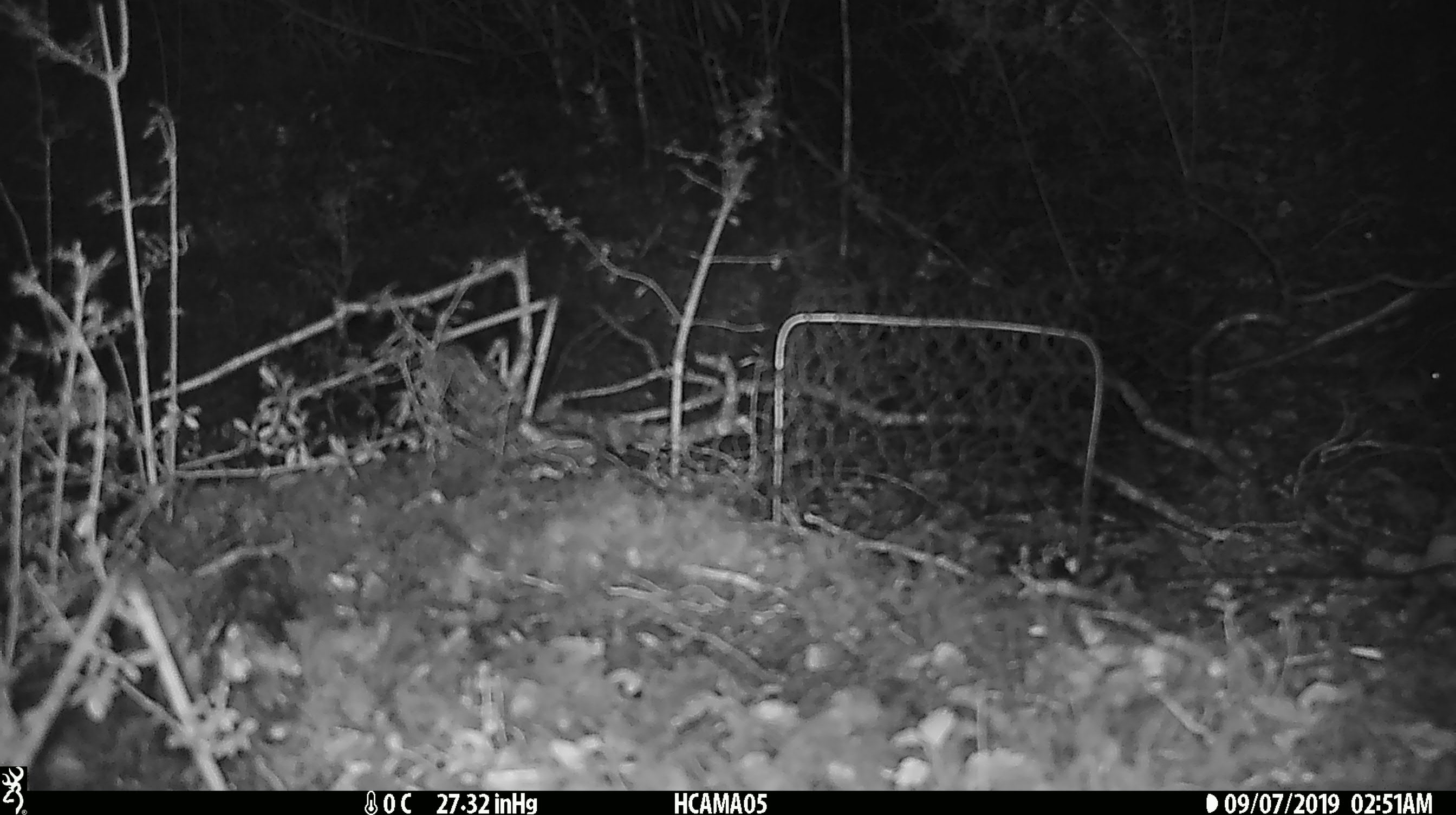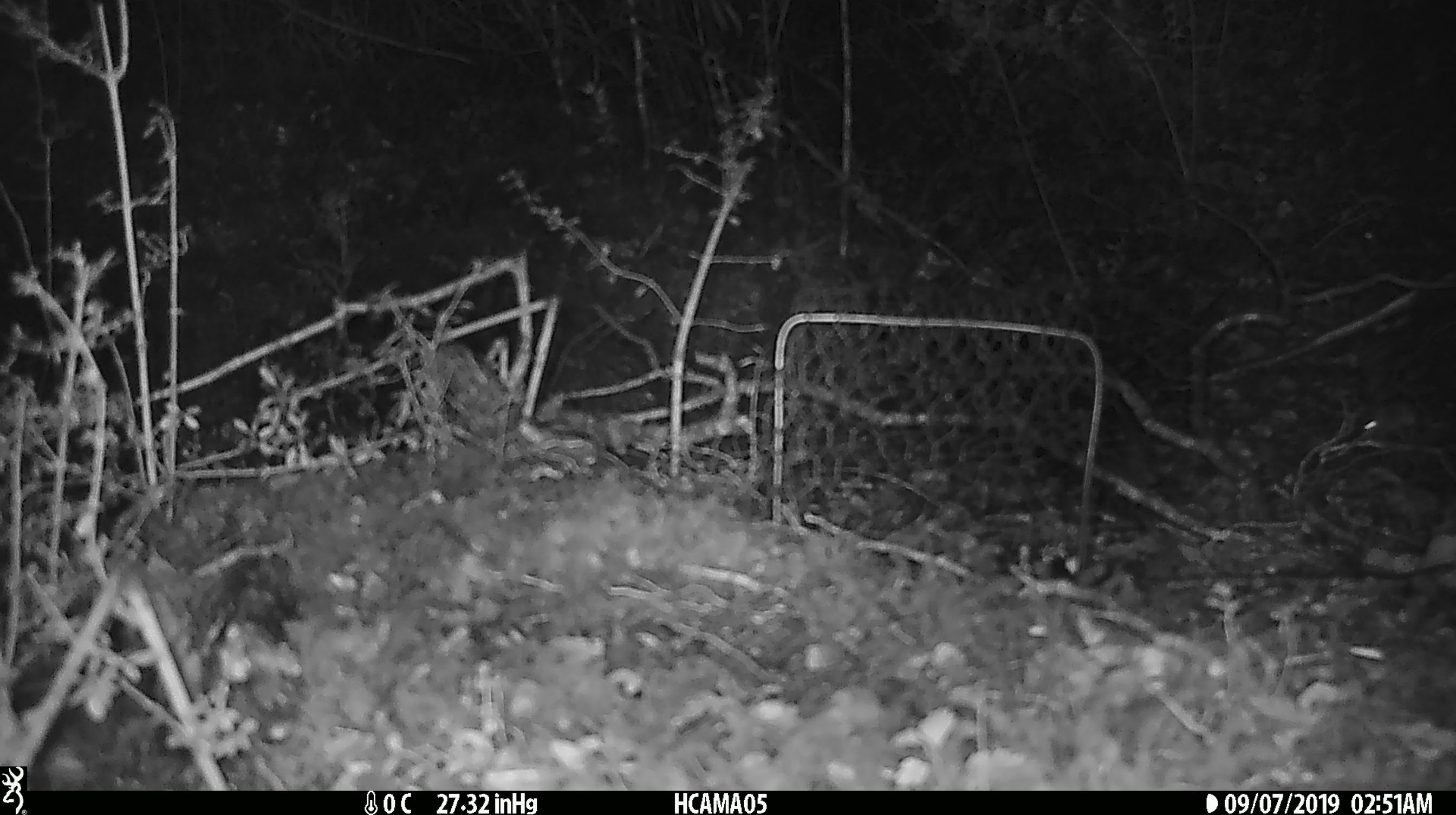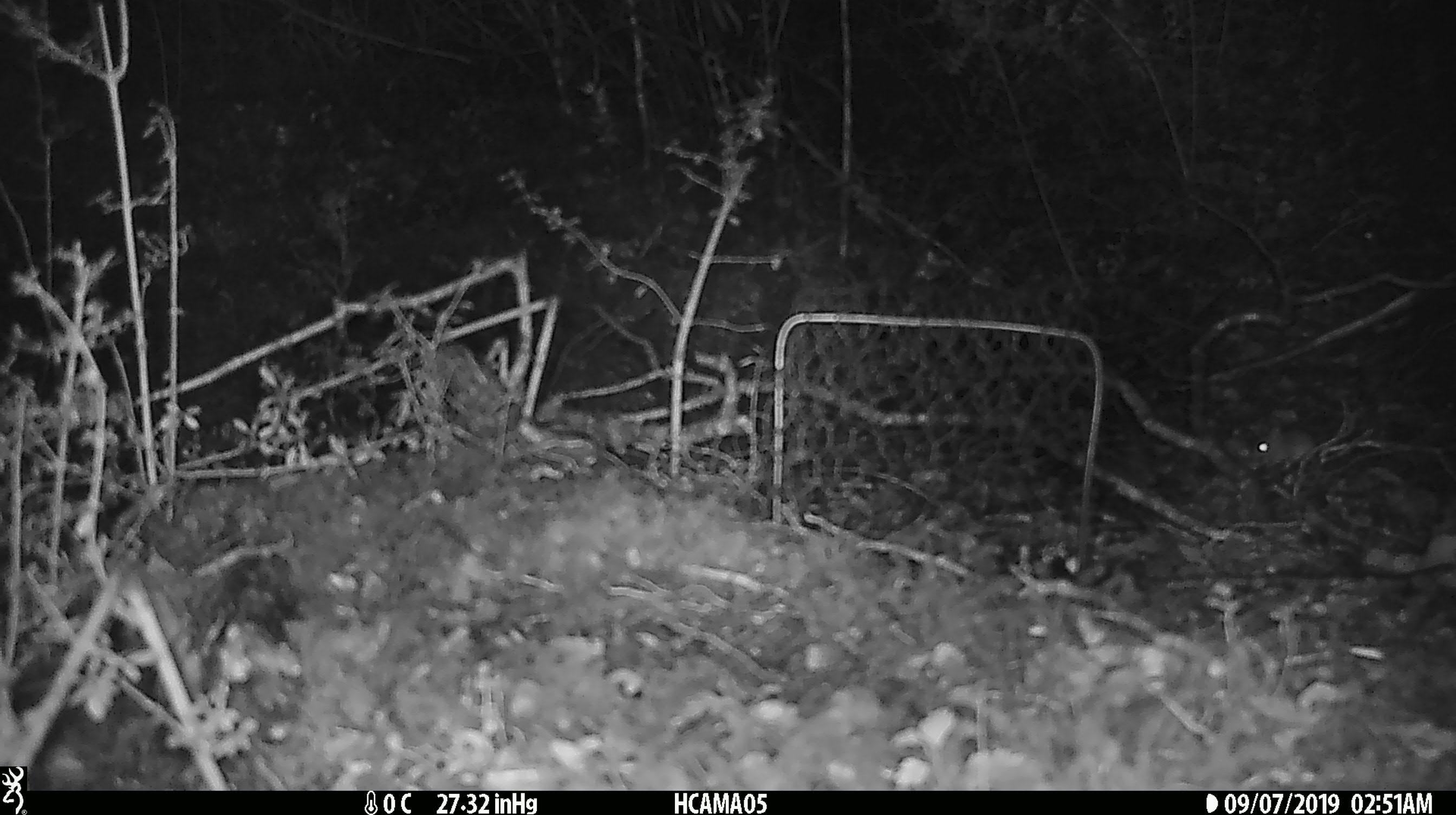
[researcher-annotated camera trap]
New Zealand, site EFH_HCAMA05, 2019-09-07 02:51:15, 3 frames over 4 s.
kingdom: Animalia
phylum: Chordata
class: Mammalia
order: Rodentia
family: Muridae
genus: Mus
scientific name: Mus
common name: mouse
Mouse (Mus).